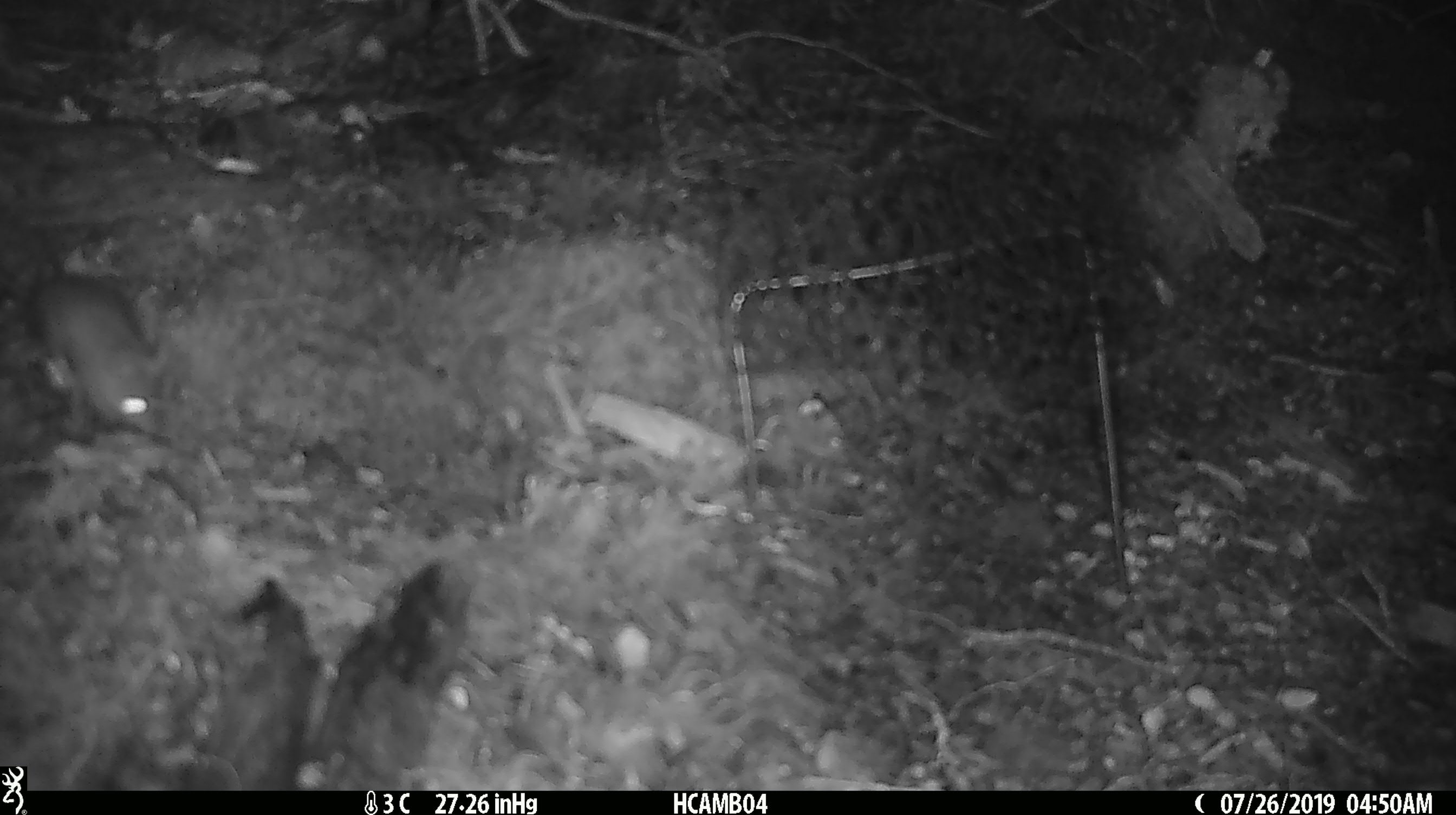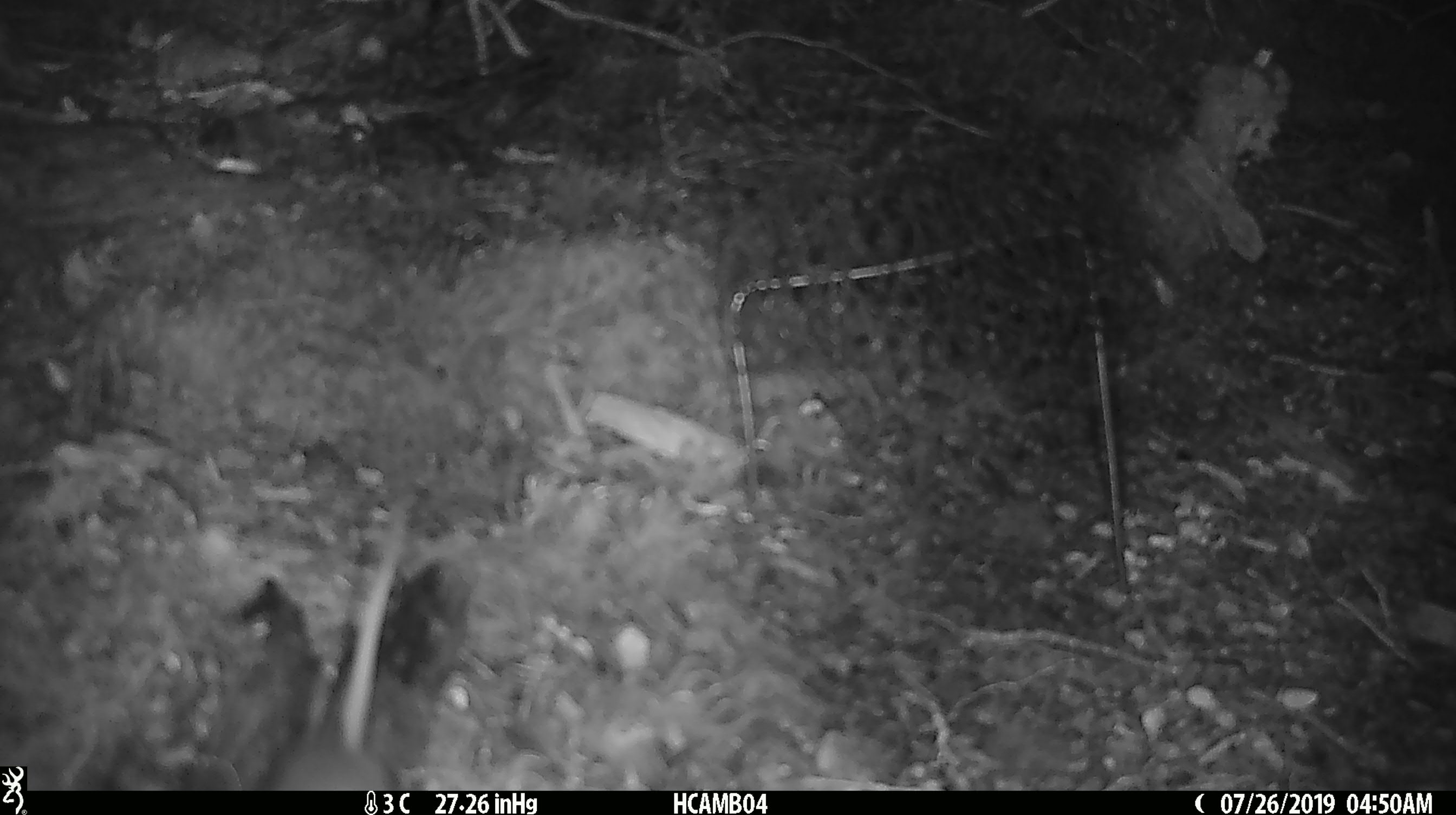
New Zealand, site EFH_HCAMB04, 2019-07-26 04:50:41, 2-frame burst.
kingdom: Animalia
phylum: Chordata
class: Mammalia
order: Rodentia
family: Muridae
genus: Mus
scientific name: Mus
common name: mouse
Mouse (Mus).